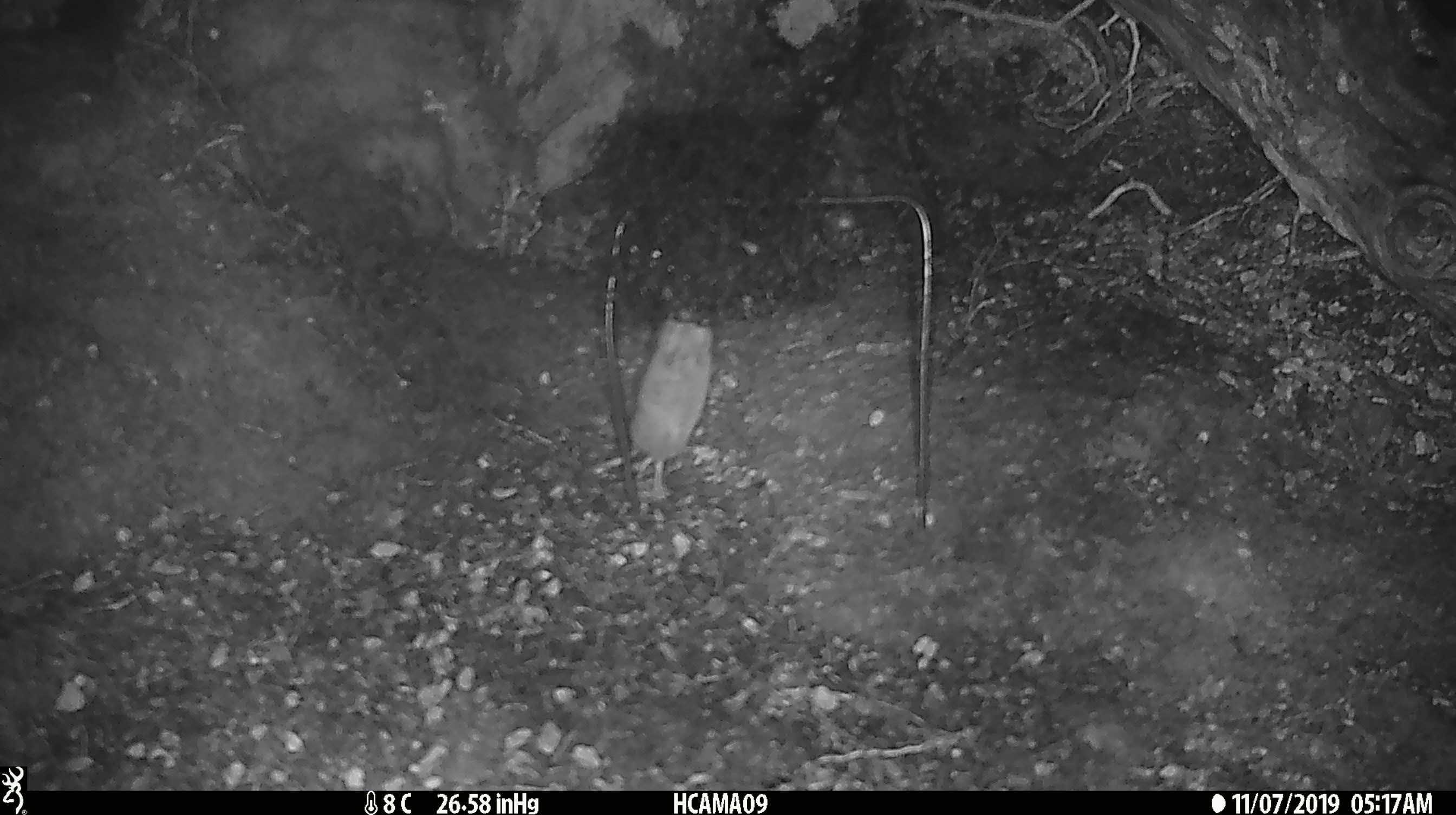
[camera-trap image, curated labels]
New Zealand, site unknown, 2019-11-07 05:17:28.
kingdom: Animalia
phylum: Chordata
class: Mammalia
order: Rodentia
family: Muridae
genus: Mus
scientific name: Mus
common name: mouse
Mouse (Mus).